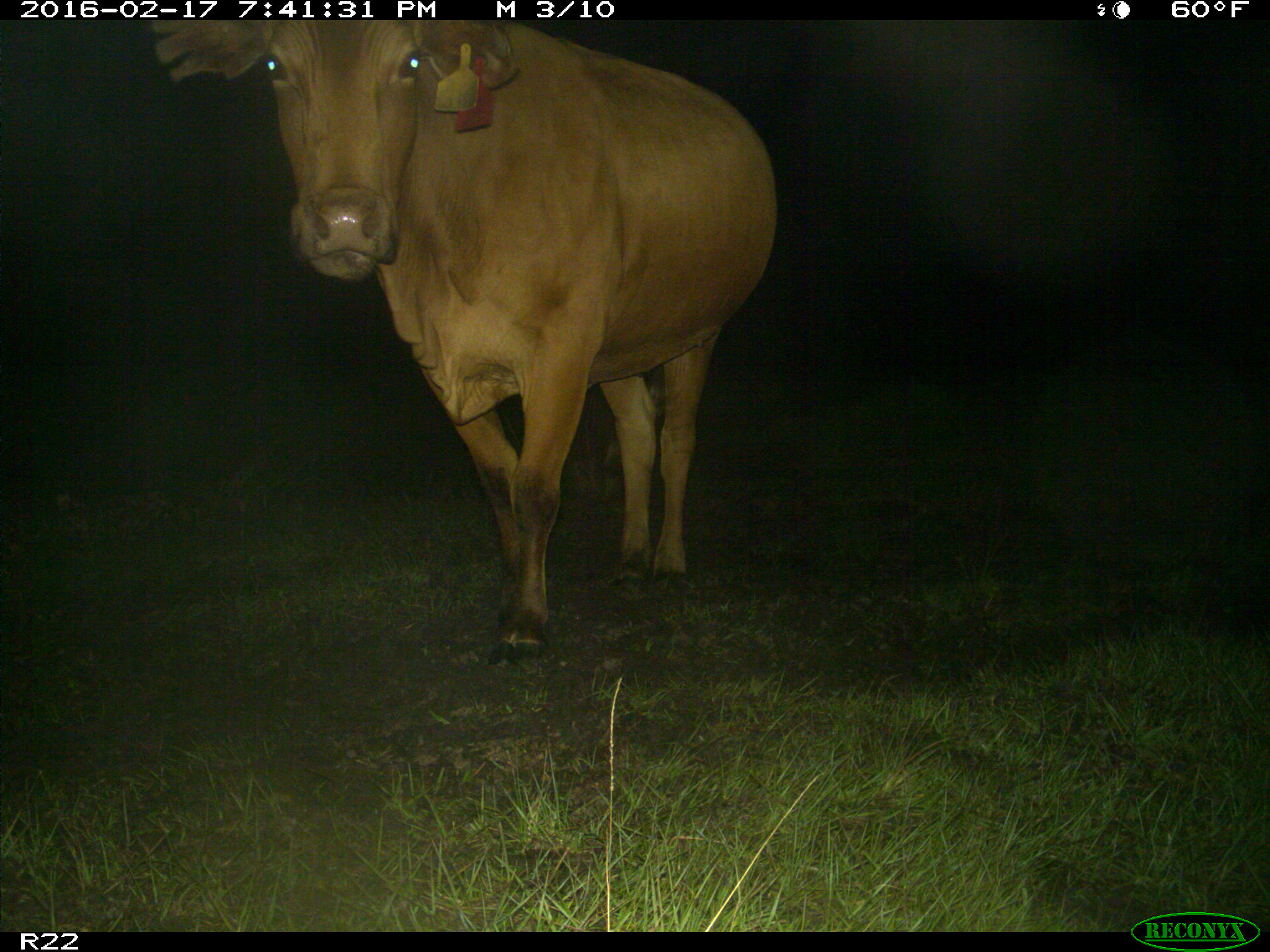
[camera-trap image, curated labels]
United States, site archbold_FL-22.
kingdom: Animalia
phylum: Chordata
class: Mammalia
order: Artiodactyla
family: Bovidae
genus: Bos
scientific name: Bos taurus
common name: domestic cow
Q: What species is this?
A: Bos taurus (domestic cow).